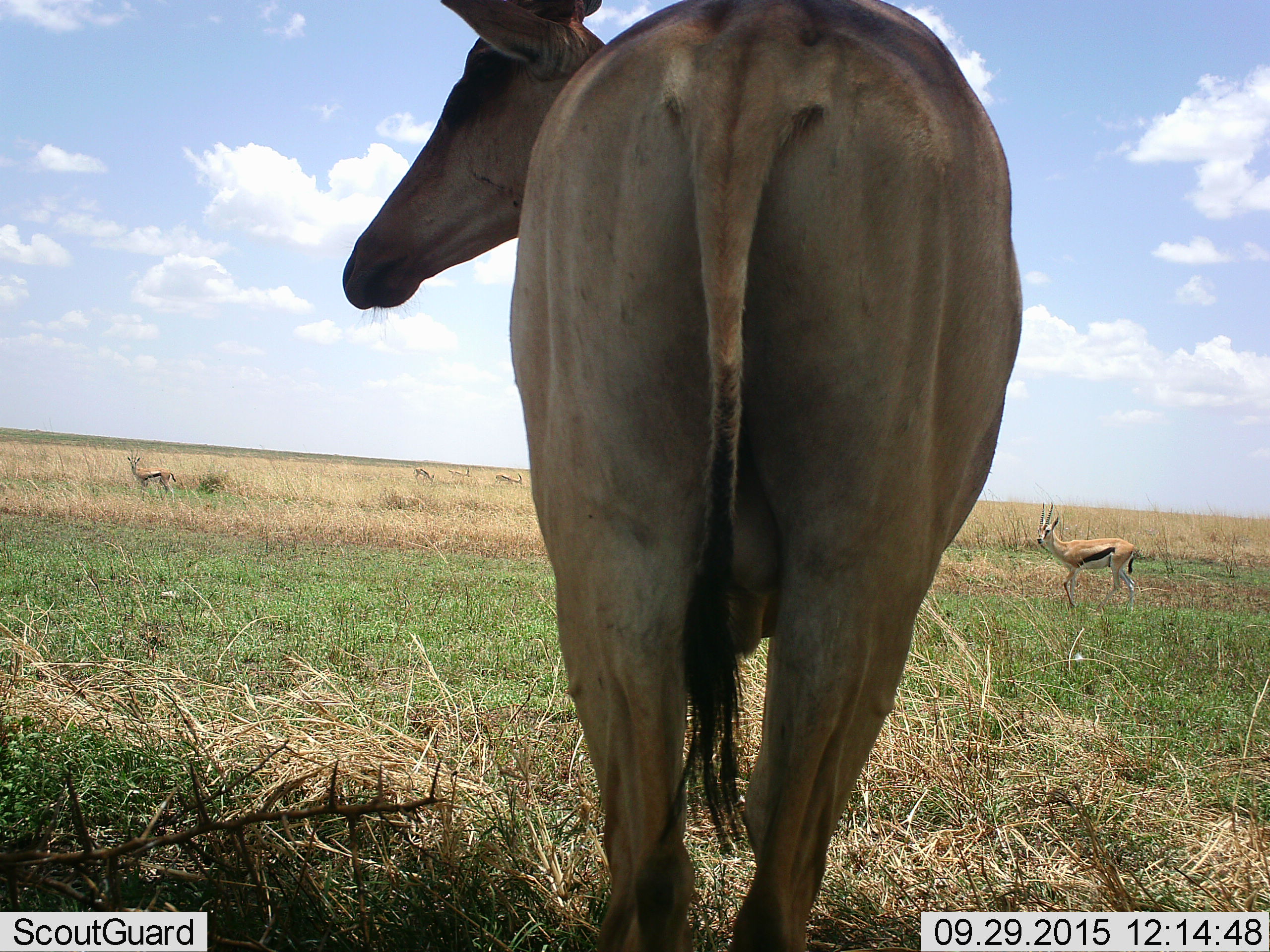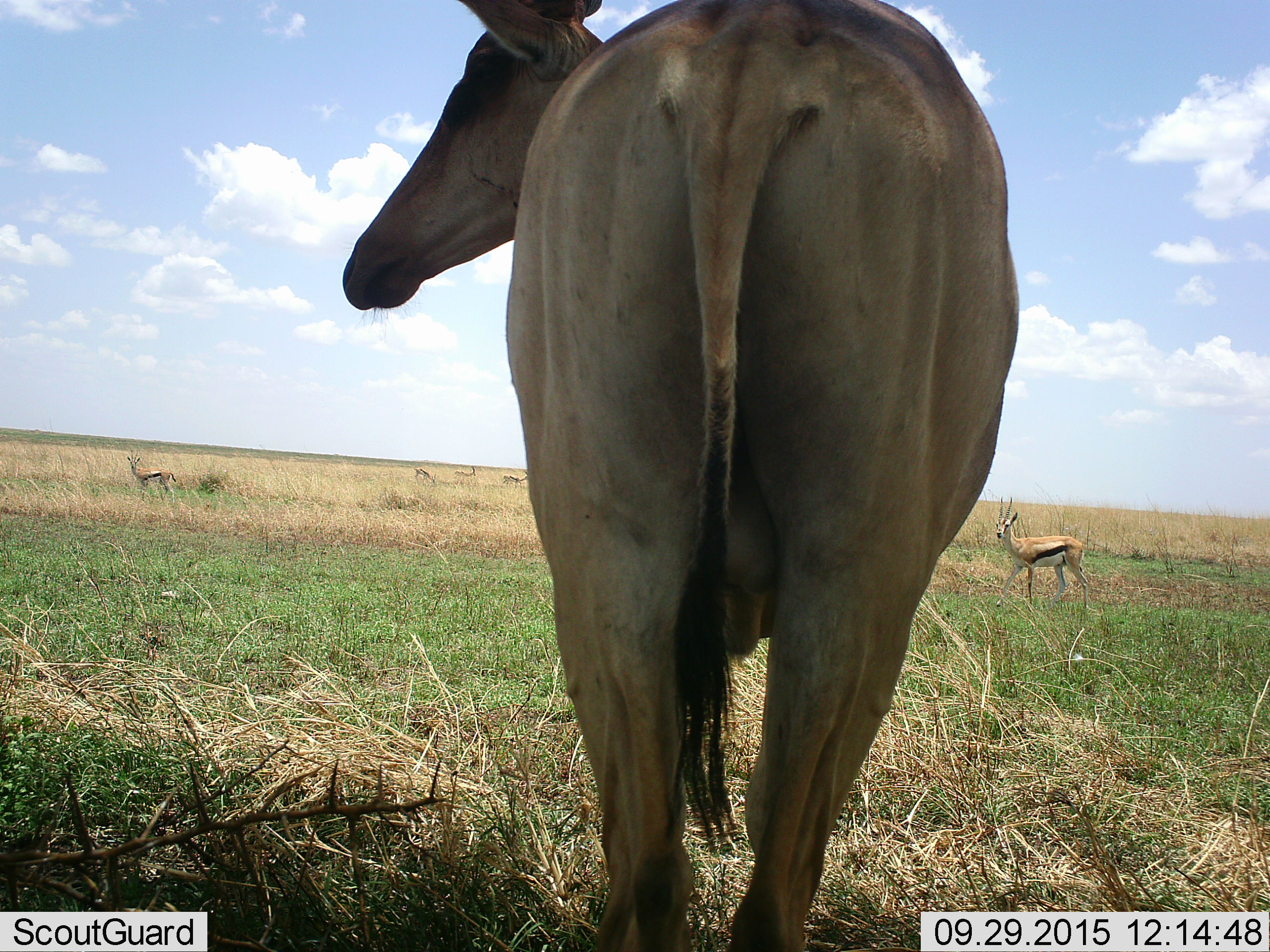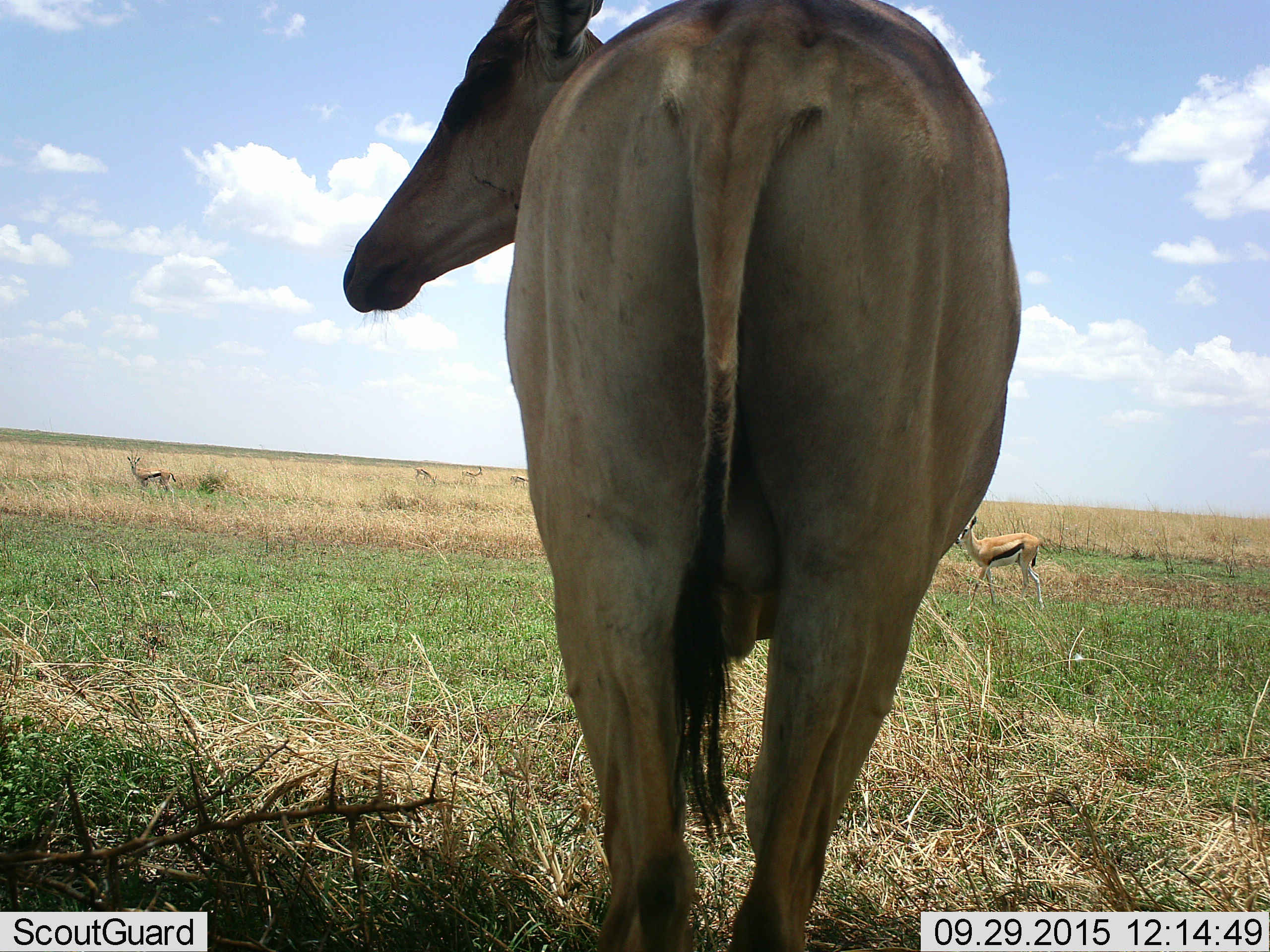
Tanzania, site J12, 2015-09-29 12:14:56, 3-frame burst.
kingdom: Animalia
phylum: Chordata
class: Mammalia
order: Artiodactyla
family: Bovidae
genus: Eudorcas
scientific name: Eudorcas thomsonii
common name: thomson's gazelle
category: gazellethomsons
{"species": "gazellethomsons (thomson's gazelle) (Eudorcas thomsonii)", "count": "5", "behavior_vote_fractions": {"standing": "67%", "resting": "0%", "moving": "78%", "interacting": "0%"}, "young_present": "0%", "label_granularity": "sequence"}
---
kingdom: Animalia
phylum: Chordata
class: Mammalia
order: Artiodactyla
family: Bovidae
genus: Alcelaphus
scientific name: Alcelaphus buselaphus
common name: hartebeest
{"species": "hartebeest (Alcelaphus buselaphus)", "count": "1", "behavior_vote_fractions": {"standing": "100%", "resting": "0%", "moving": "0%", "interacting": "0%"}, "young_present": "0%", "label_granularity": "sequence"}